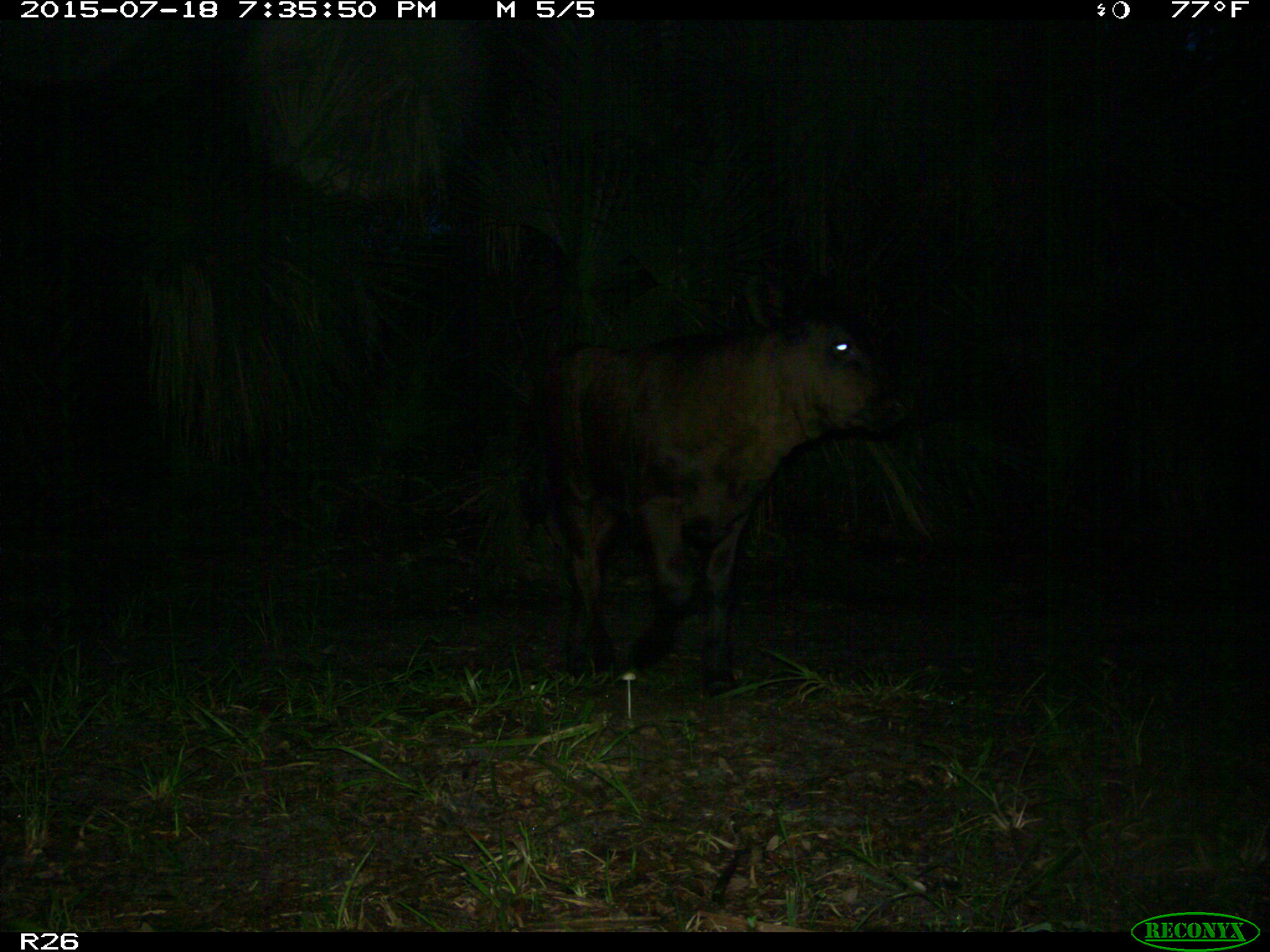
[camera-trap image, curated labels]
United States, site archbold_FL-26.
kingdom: Animalia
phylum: Chordata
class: Mammalia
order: Artiodactyla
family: Bovidae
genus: Bos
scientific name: Bos taurus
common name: domestic cow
Bos taurus (domestic cow).